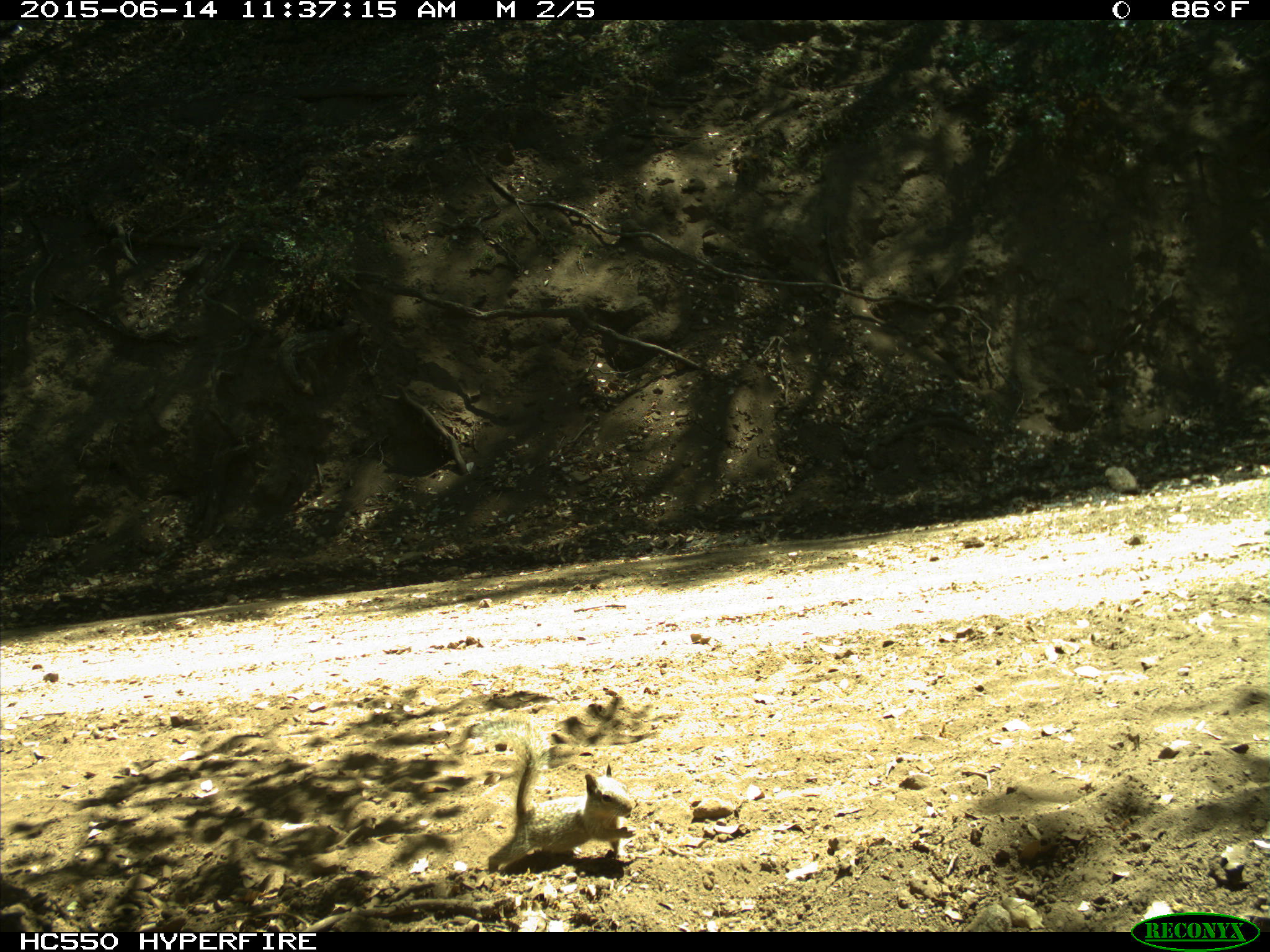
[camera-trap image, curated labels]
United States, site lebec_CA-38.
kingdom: Animalia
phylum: Chordata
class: Mammalia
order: Rodentia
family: Sciuridae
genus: Otospermophilus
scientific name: Otospermophilus beecheyi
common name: california ground squirrel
Otospermophilus beecheyi (california ground squirrel).